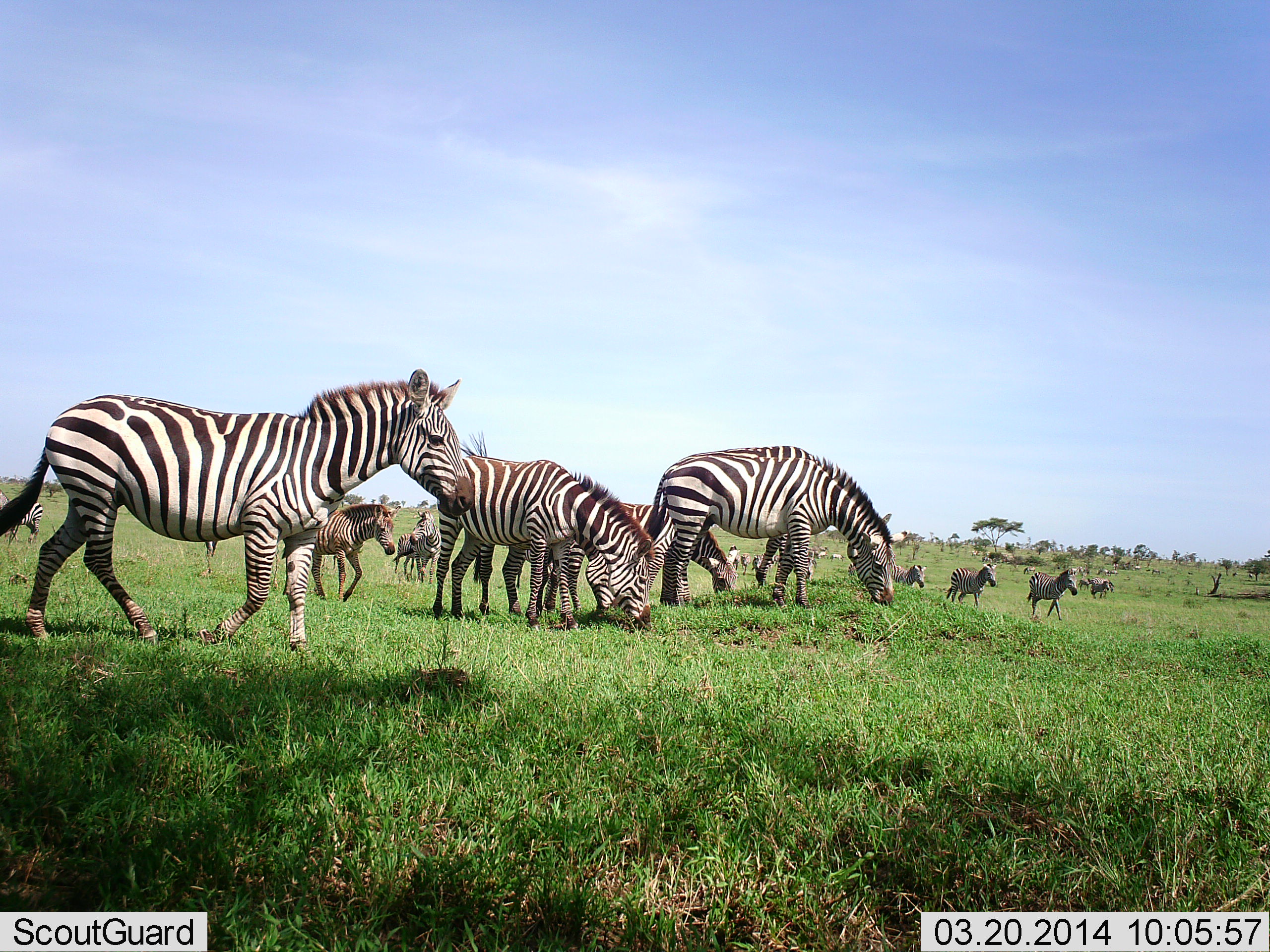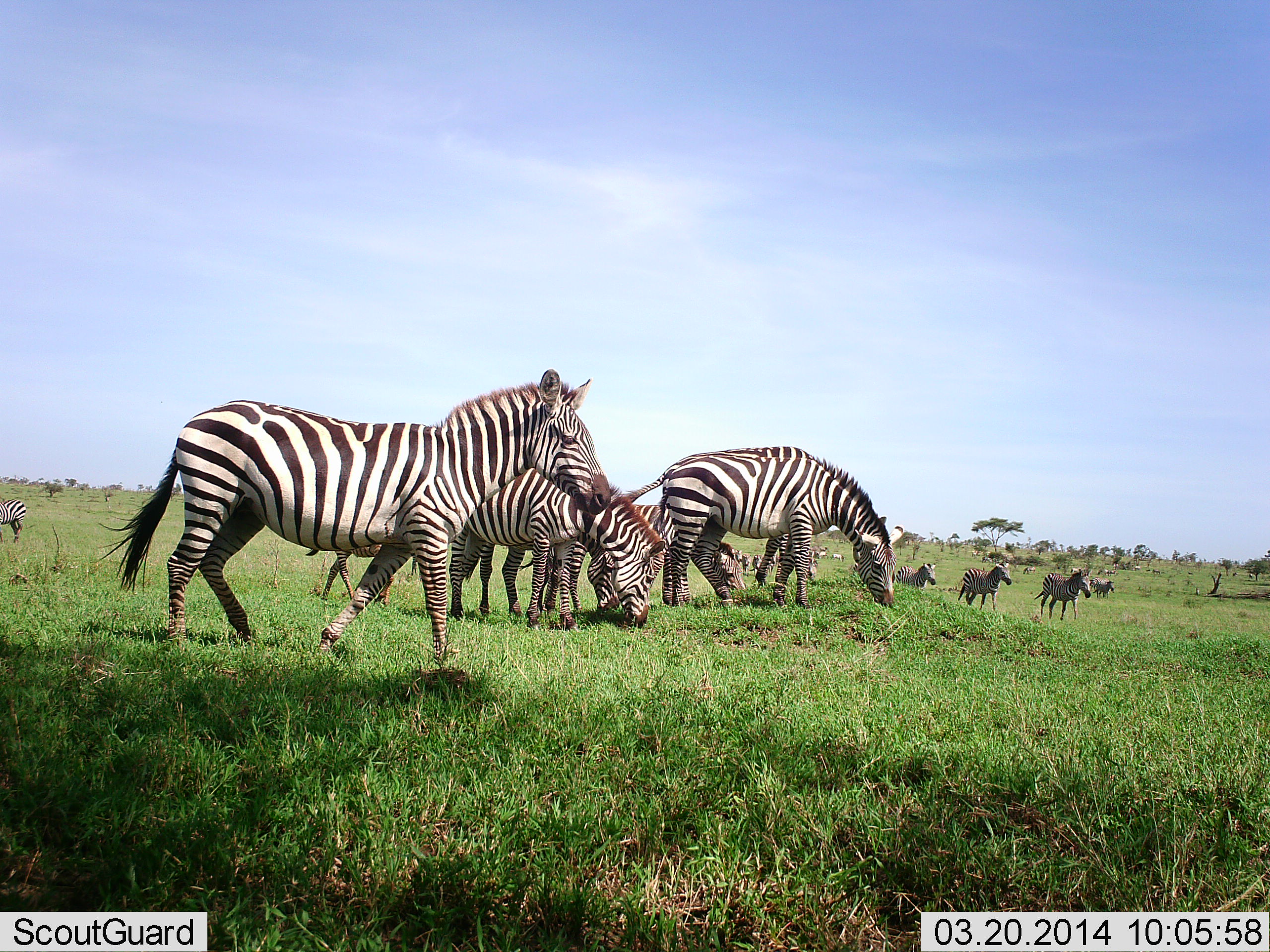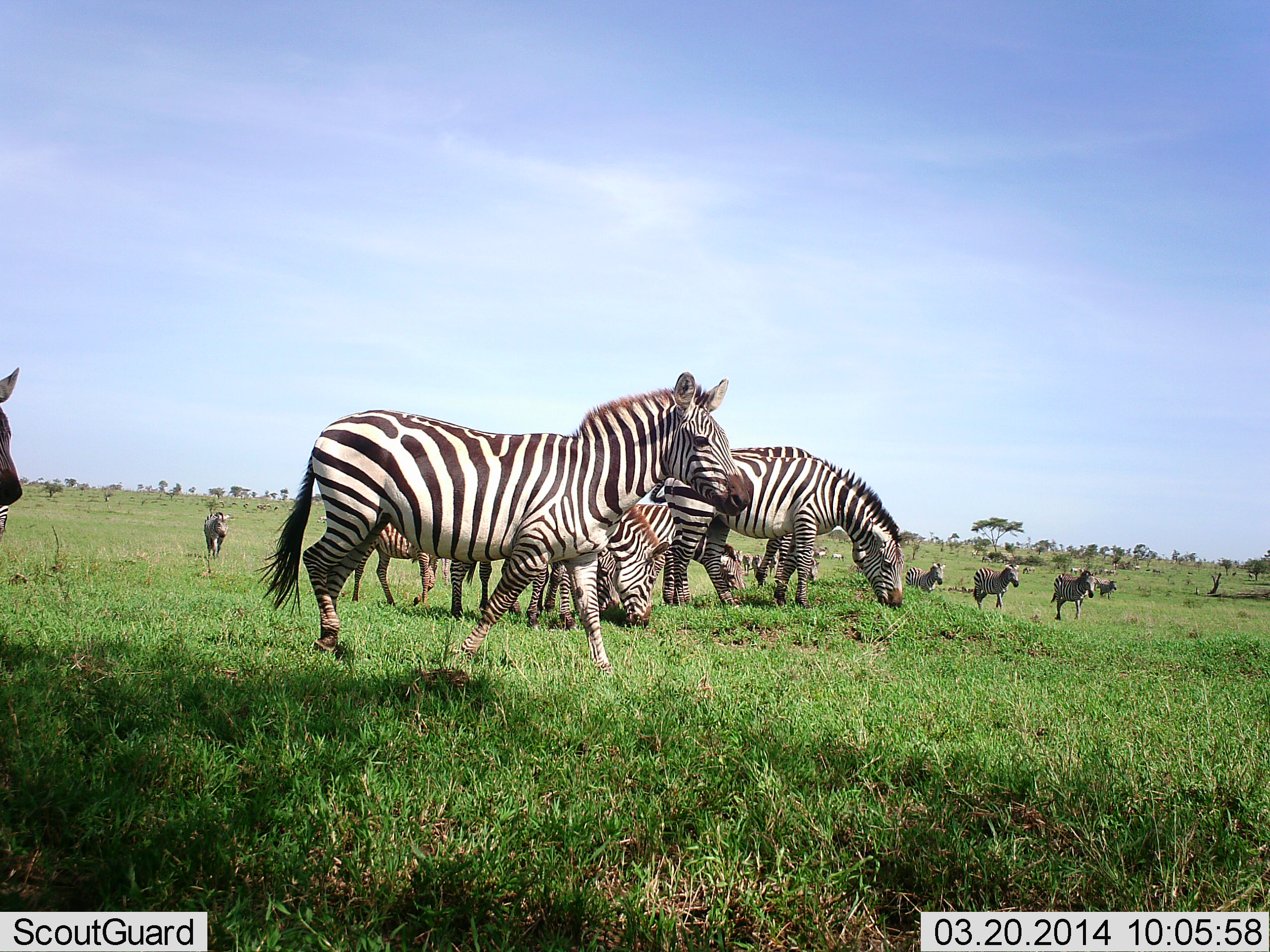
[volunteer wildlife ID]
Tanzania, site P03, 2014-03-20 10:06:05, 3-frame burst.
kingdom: Animalia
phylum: Chordata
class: Mammalia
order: Perissodactyla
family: Equidae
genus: Equus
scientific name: Equus quagga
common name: plains zebra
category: zebra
Zebra (plains zebra) (Equus quagga), count 11-50. Behavior (volunteer vote fractions): standing 80%, resting 10%, moving 70%, interacting 10%. Young present (vote fraction): 10%. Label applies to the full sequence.